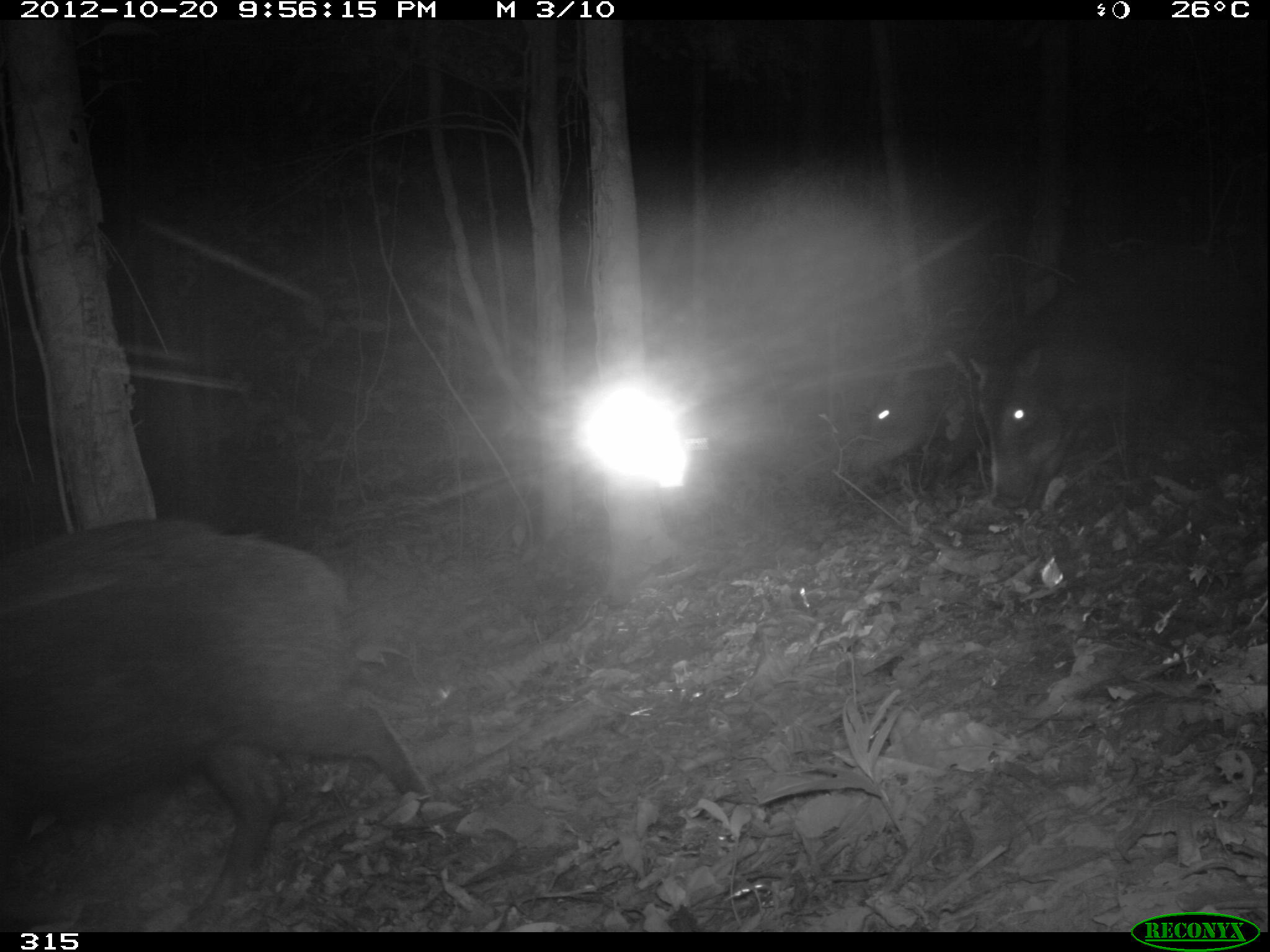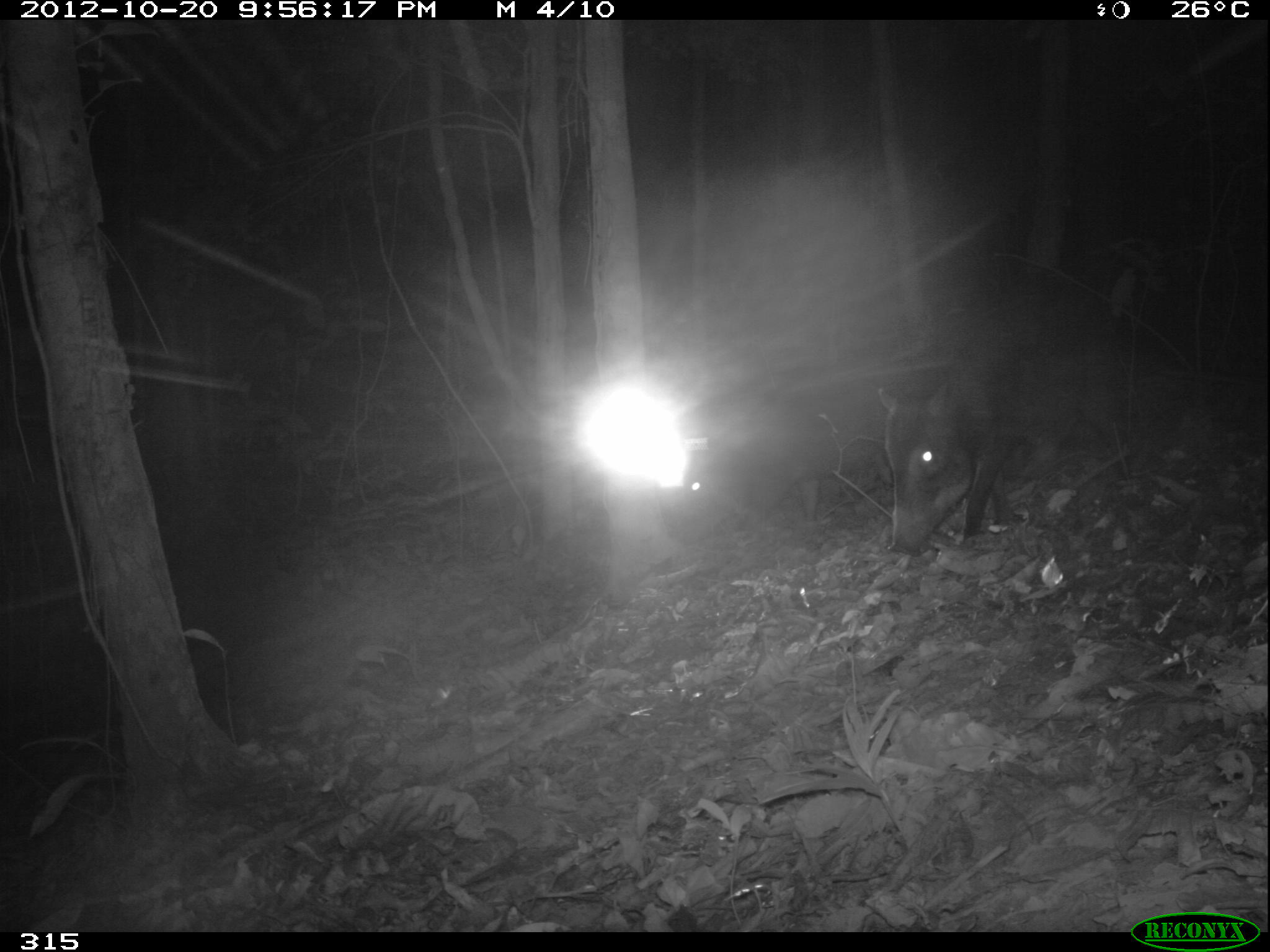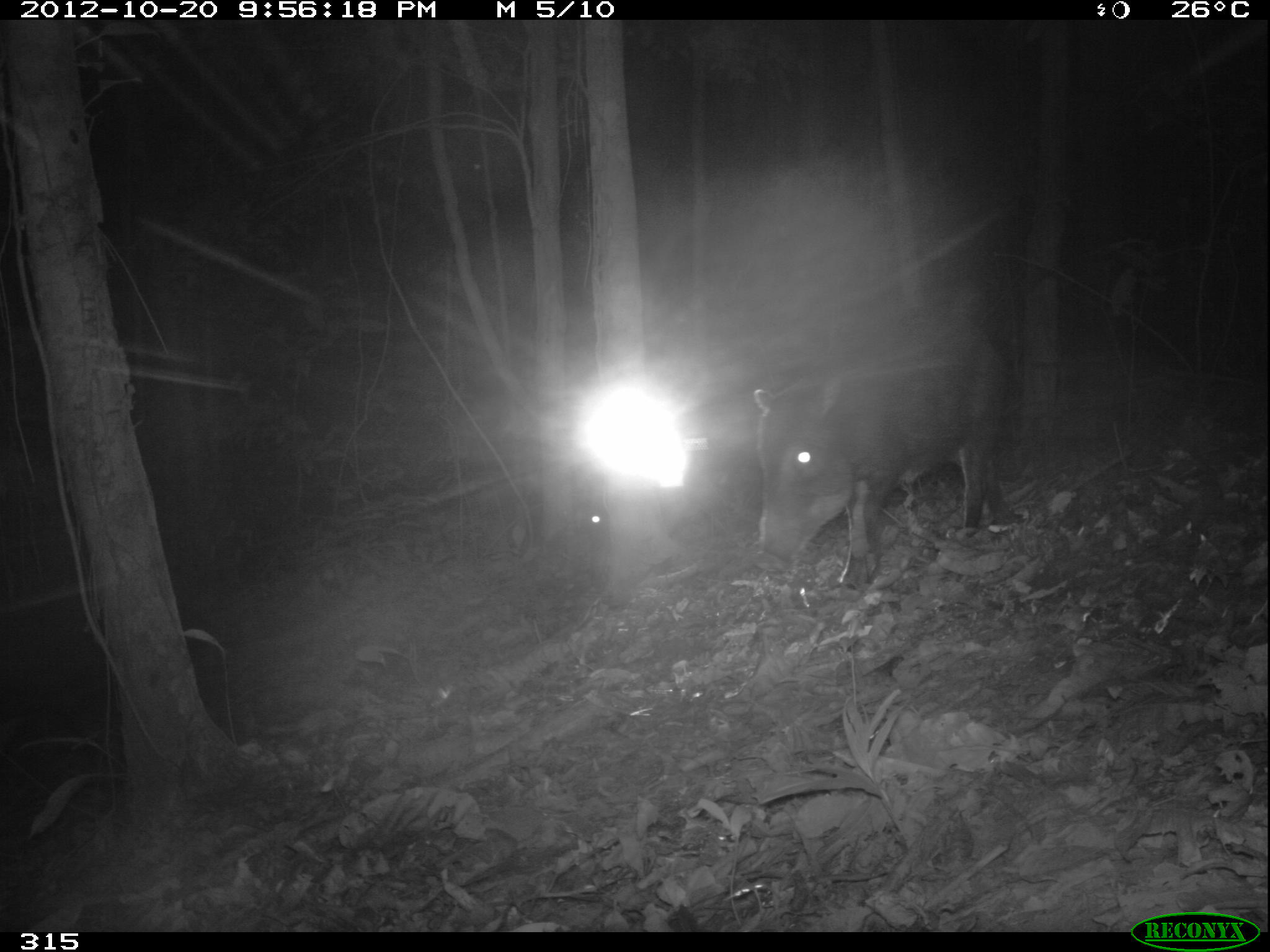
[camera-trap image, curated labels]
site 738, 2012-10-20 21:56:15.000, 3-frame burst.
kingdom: Animalia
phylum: Chordata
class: Mammalia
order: Artiodactyla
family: Tayassuidae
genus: Tayassu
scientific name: Tayassu pecari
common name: white-lipped peccary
Tayassu pecari (white-lipped peccary).